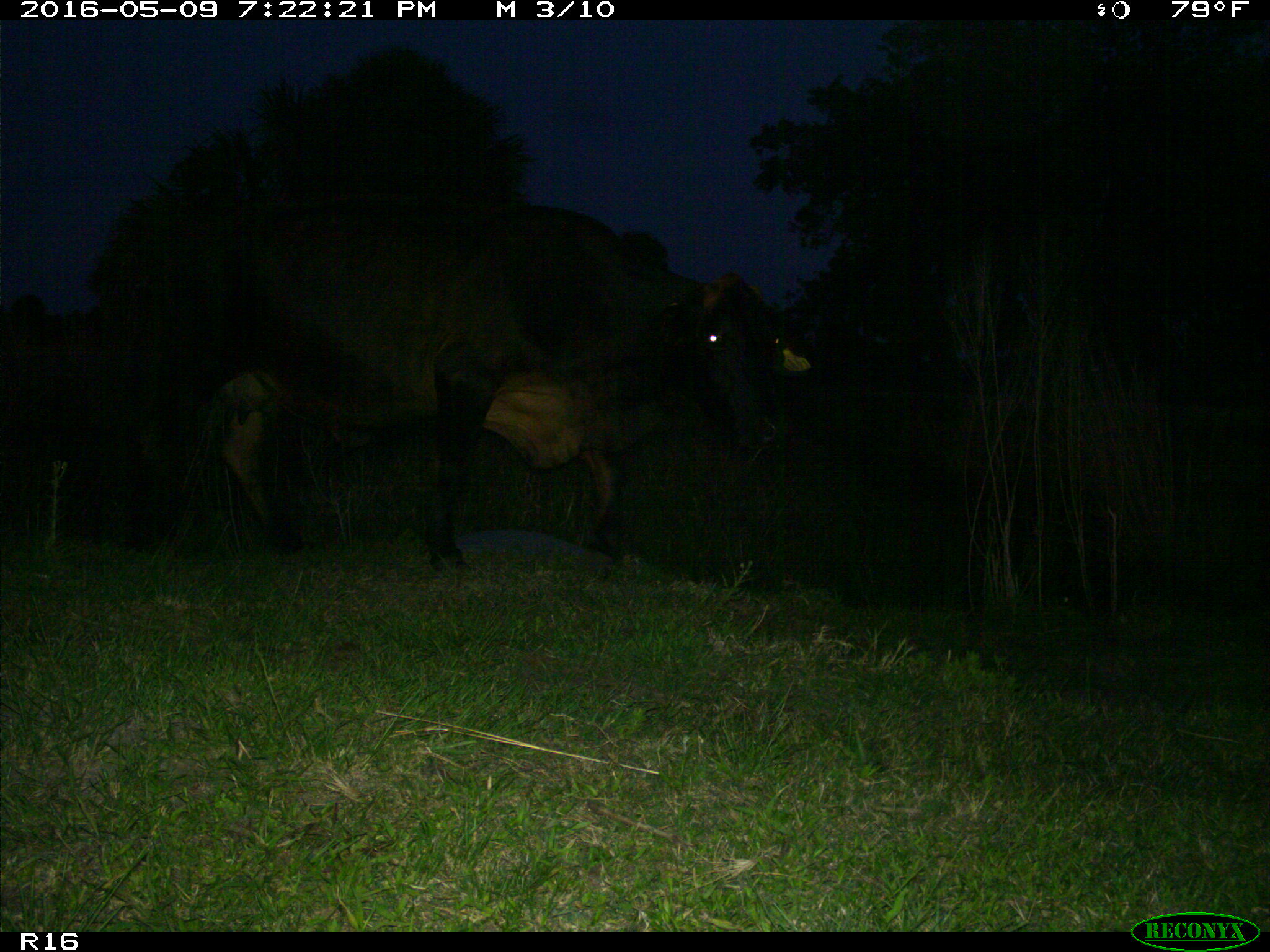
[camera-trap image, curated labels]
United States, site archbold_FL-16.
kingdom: Animalia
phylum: Chordata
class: Mammalia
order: Artiodactyla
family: Bovidae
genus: Bos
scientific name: Bos taurus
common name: domestic cow